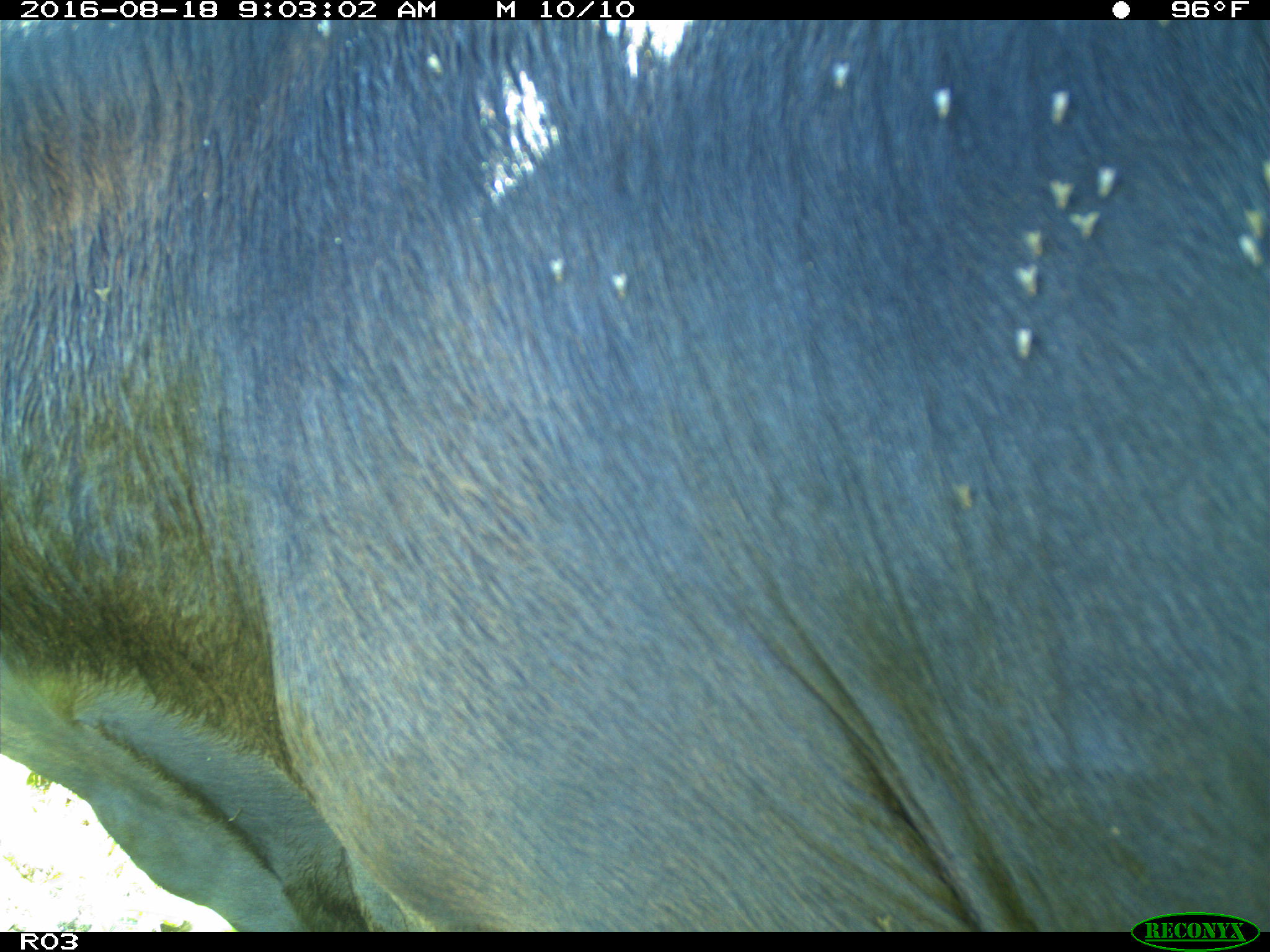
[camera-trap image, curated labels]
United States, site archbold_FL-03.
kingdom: Animalia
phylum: Chordata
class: Mammalia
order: Artiodactyla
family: Bovidae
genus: Bos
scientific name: Bos taurus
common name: domestic cow